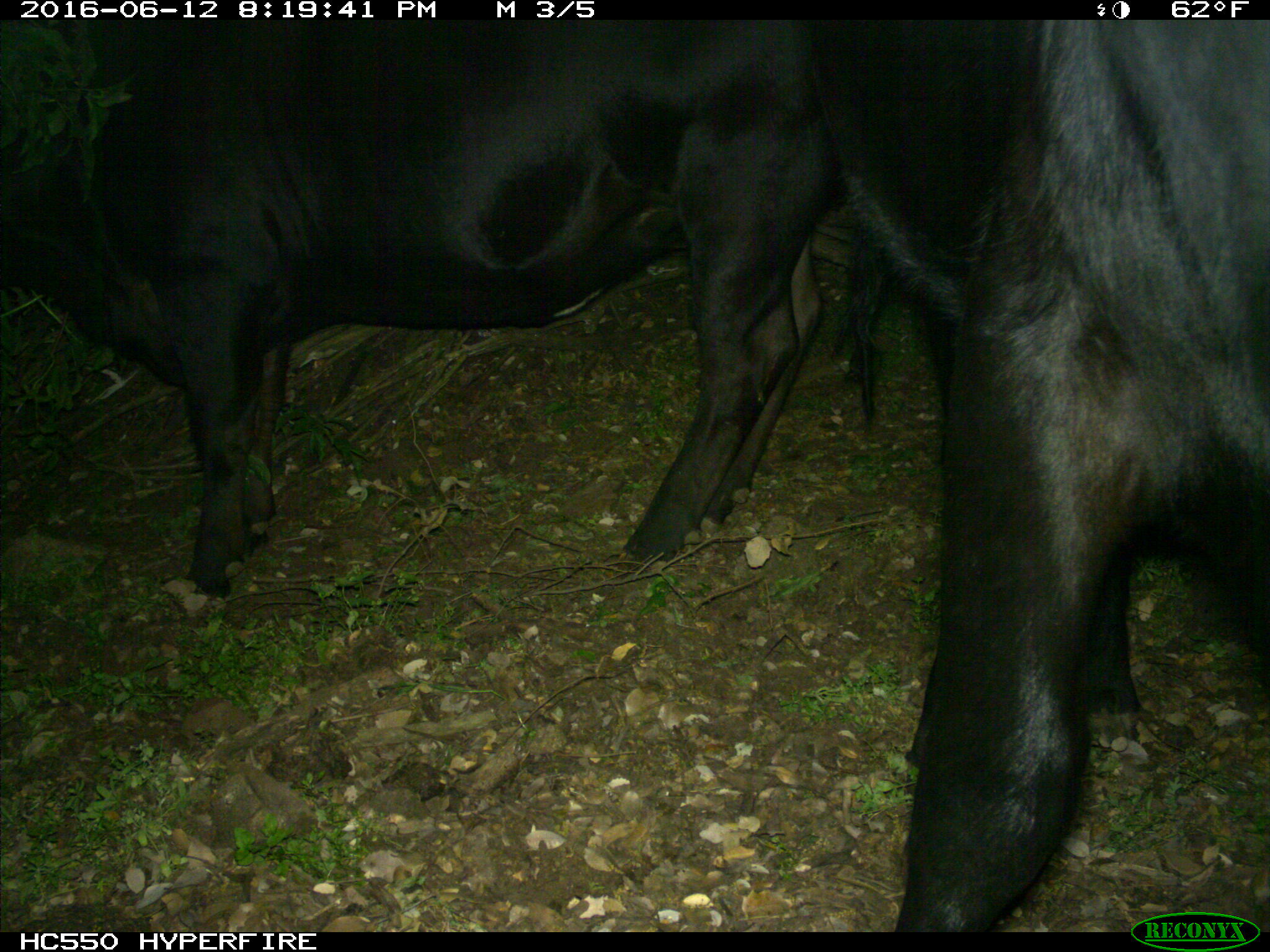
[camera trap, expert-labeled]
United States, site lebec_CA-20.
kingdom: Animalia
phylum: Chordata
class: Mammalia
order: Artiodactyla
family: Bovidae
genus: Bos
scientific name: Bos taurus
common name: domestic cow